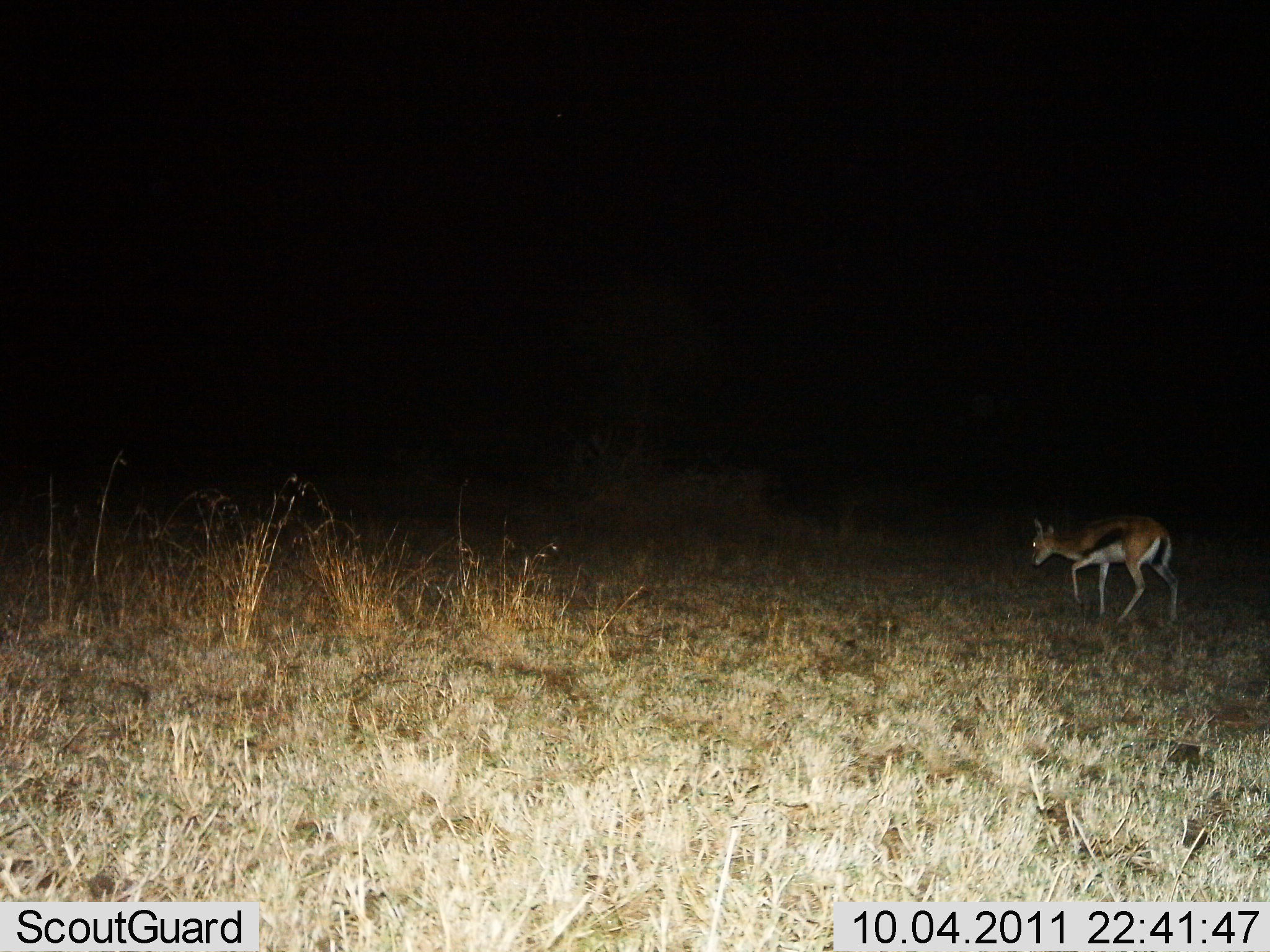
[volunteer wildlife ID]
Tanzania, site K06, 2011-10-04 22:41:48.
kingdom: Animalia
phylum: Chordata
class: Mammalia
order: Artiodactyla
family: Bovidae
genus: Eudorcas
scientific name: Eudorcas thomsonii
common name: thomson's gazelle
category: gazellethomsons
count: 1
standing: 23%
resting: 0%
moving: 77%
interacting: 0%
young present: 0%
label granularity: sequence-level